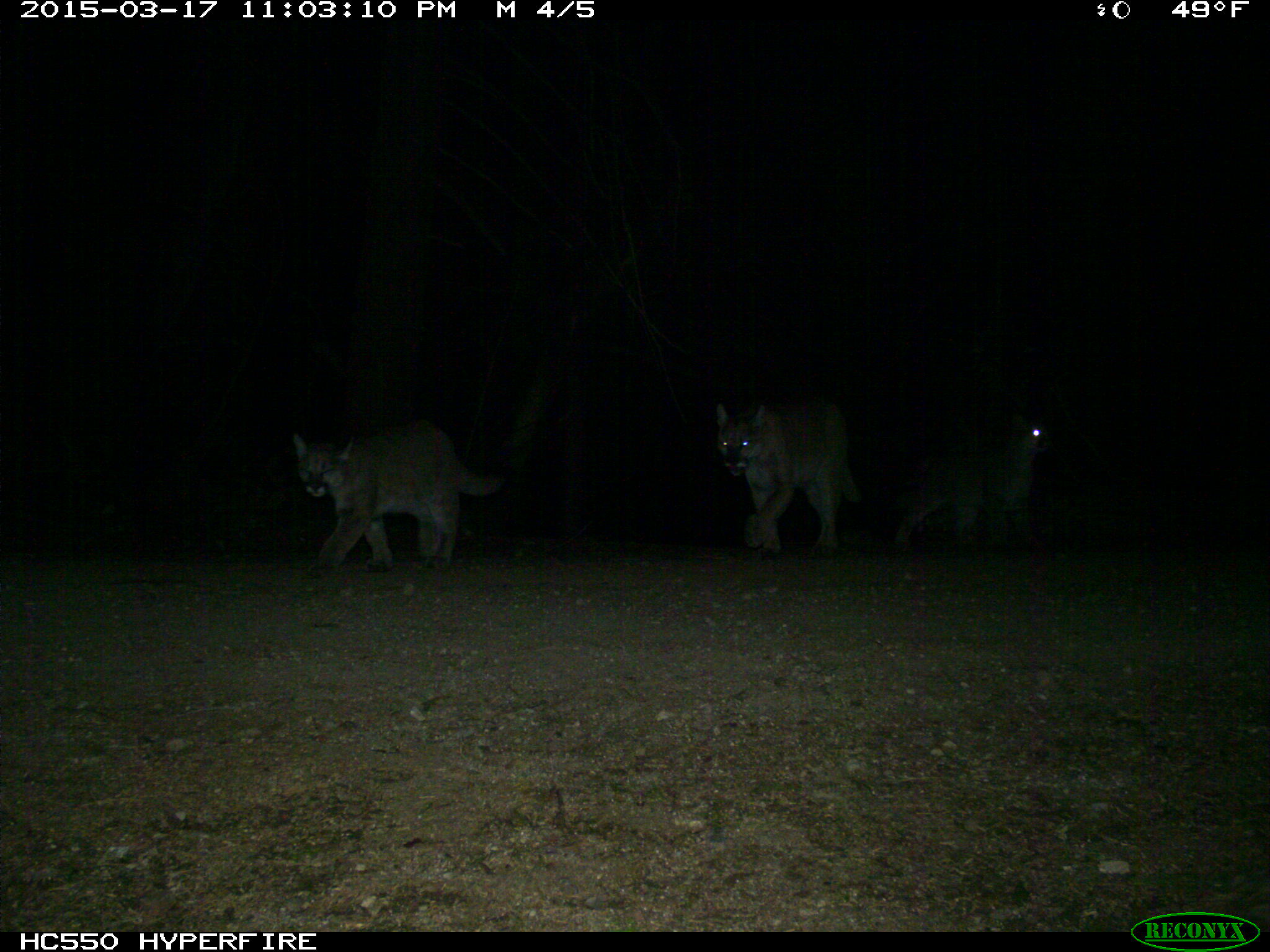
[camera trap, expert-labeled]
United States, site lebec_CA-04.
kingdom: Animalia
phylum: Chordata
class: Mammalia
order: Carnivora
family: Felidae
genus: Puma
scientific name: Puma concolor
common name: mountain lion